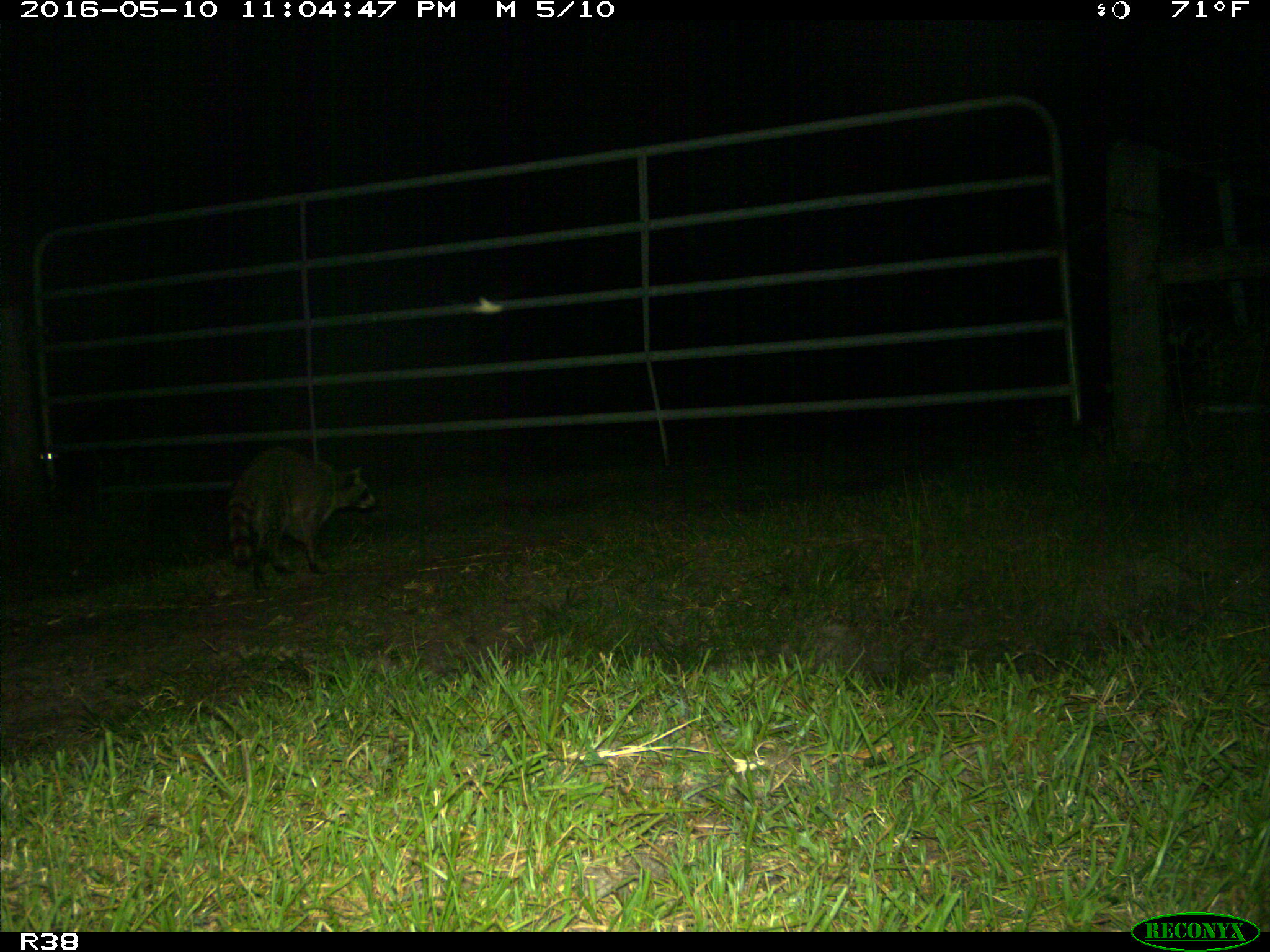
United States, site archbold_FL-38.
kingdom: Animalia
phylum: Chordata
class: Mammalia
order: Carnivora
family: Procyonidae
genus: Procyon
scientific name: Procyon lotor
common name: common raccoon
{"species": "Procyon lotor (common raccoon)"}